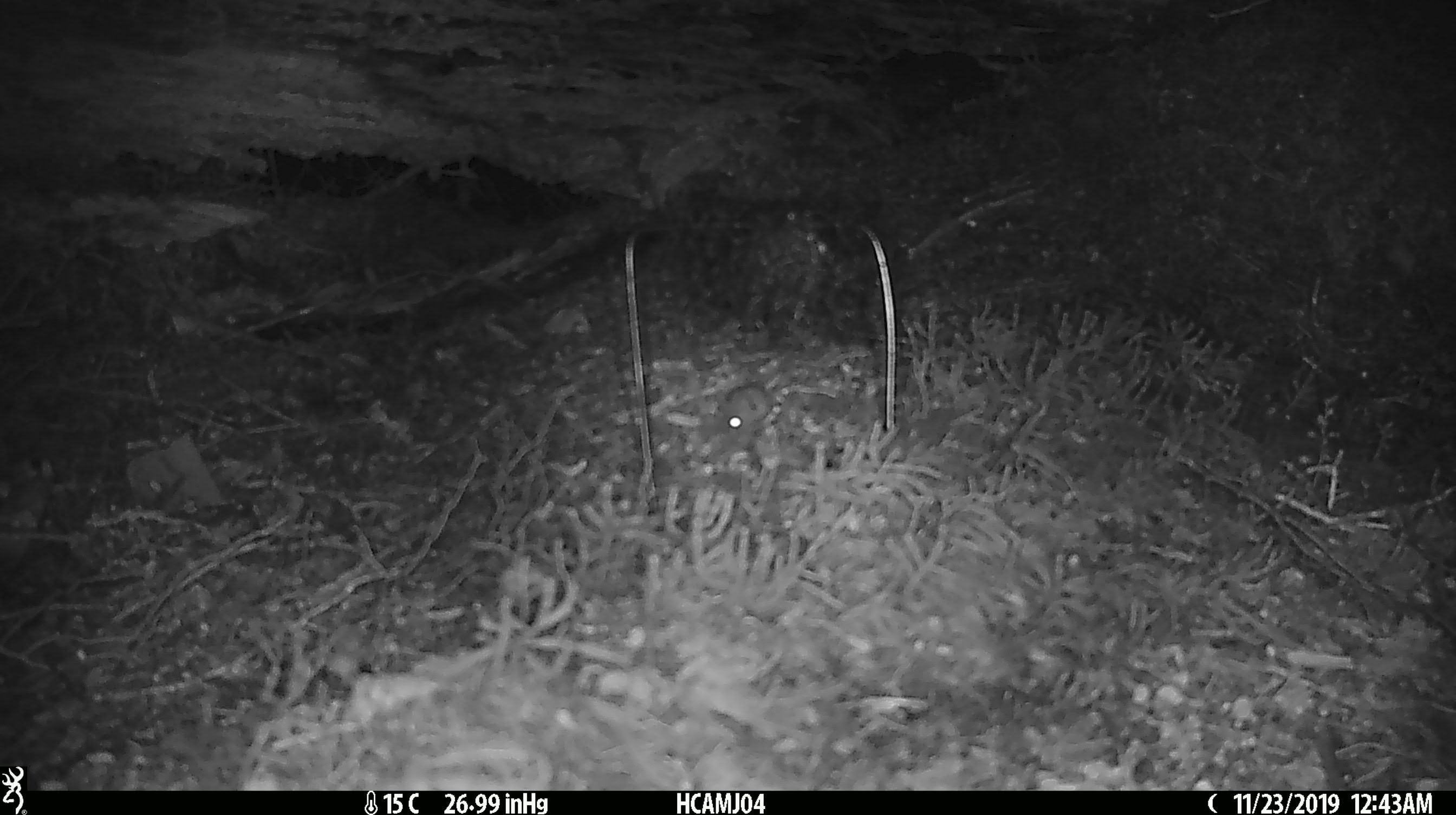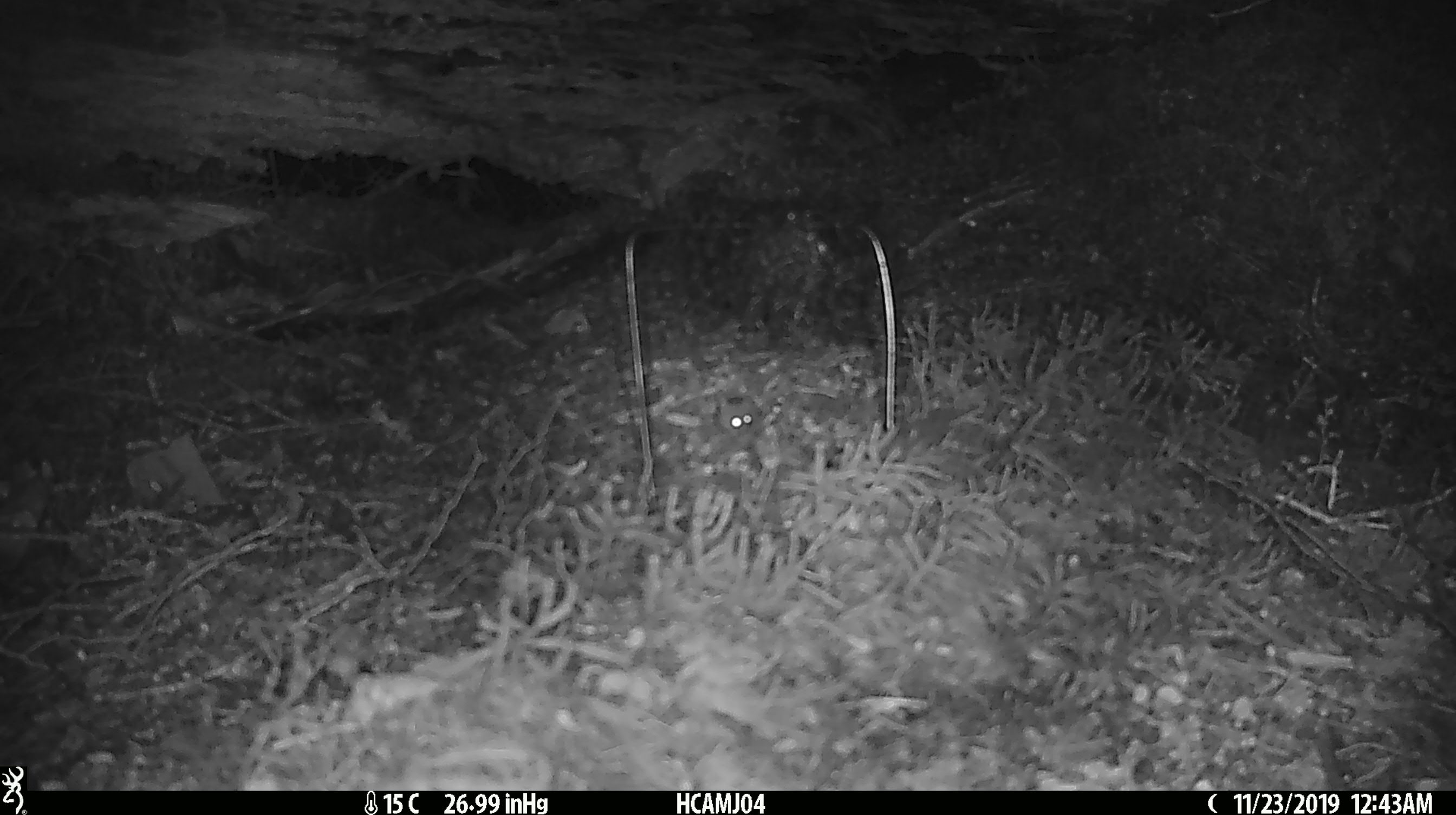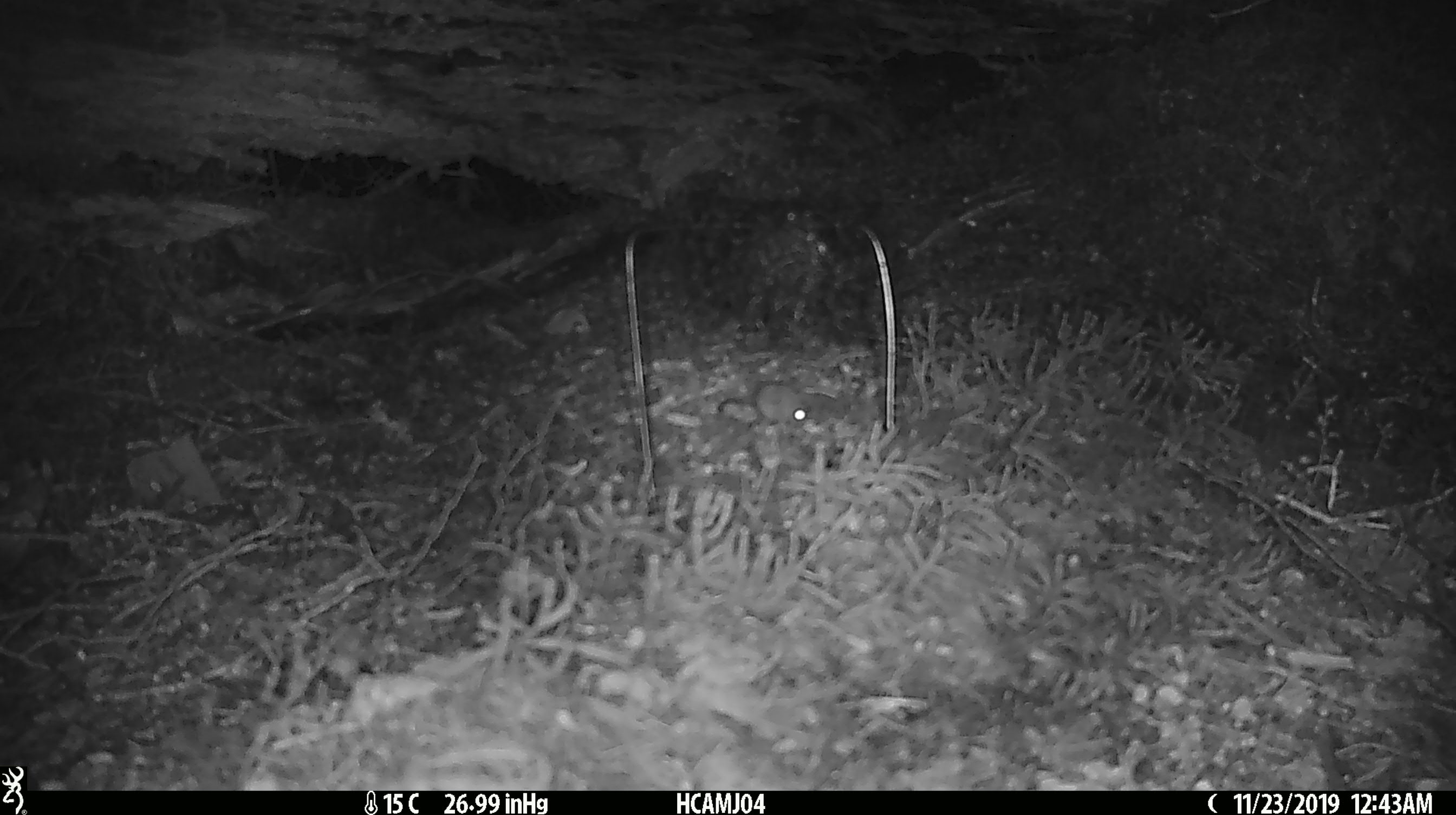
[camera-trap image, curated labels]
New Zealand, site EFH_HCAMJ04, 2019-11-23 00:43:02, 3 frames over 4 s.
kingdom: Animalia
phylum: Chordata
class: Mammalia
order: Rodentia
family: Muridae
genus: Mus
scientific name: Mus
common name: mouse